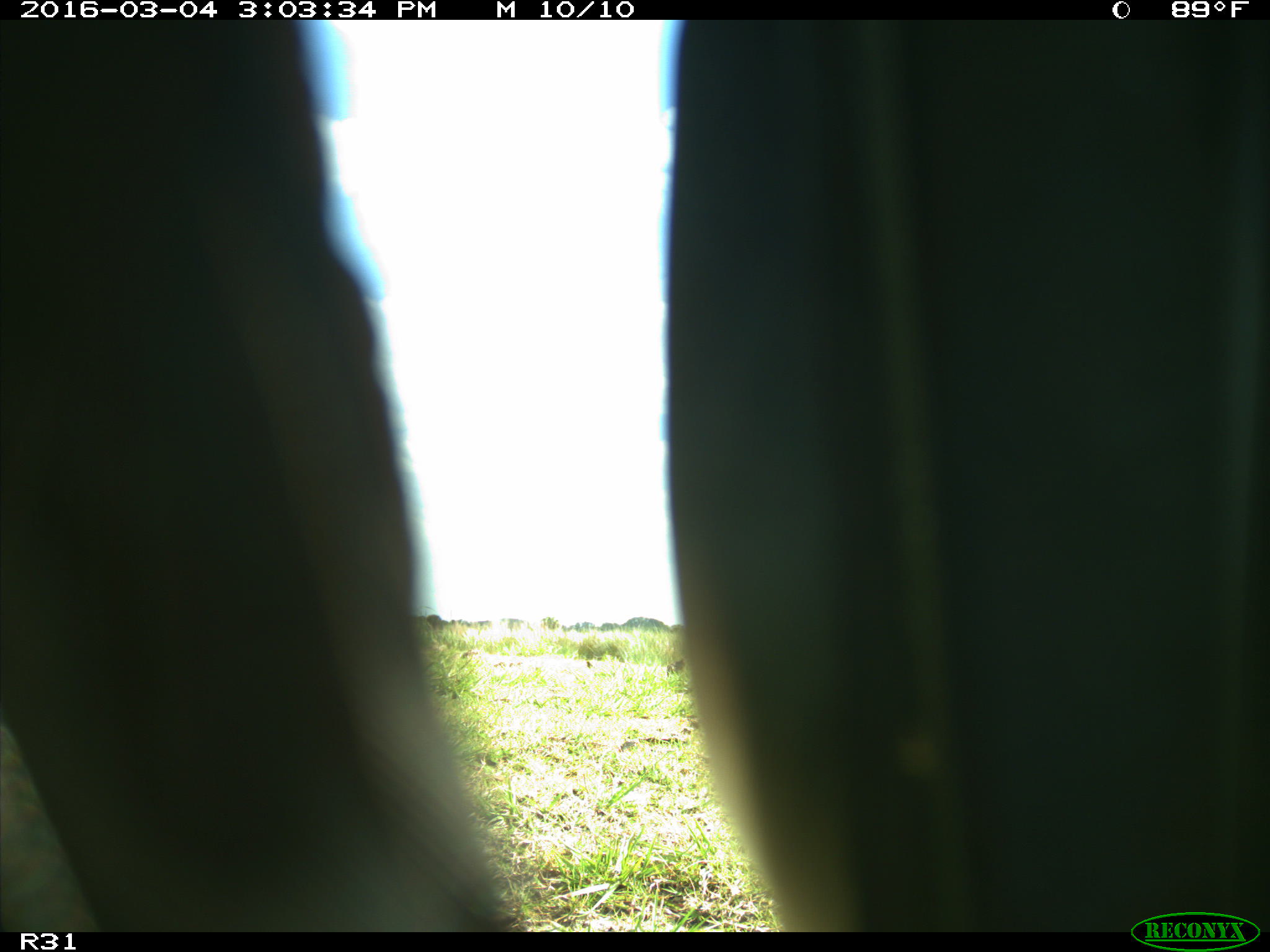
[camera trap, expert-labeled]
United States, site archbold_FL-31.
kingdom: Animalia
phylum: Chordata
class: Aves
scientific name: Aves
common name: birds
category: unidentified bird